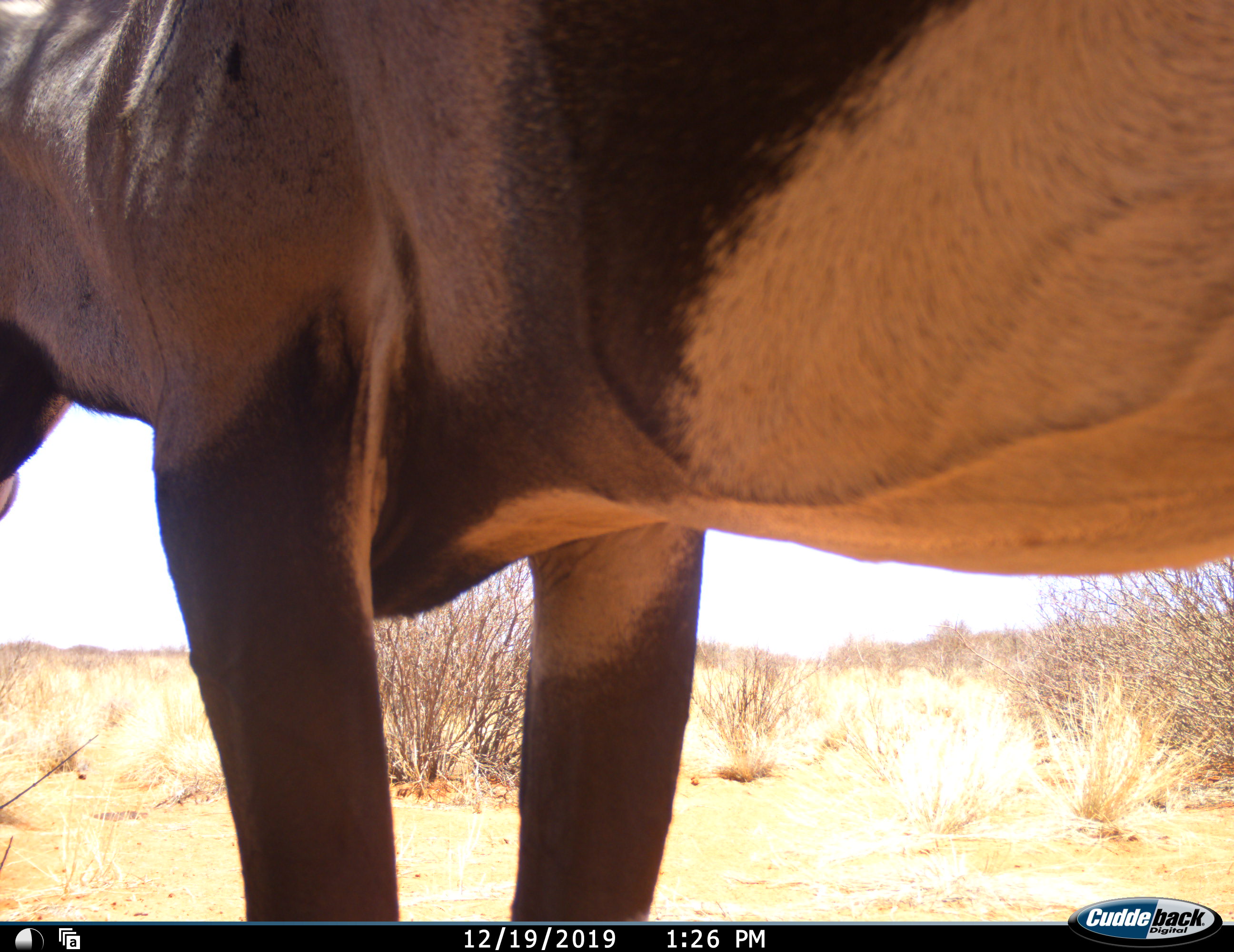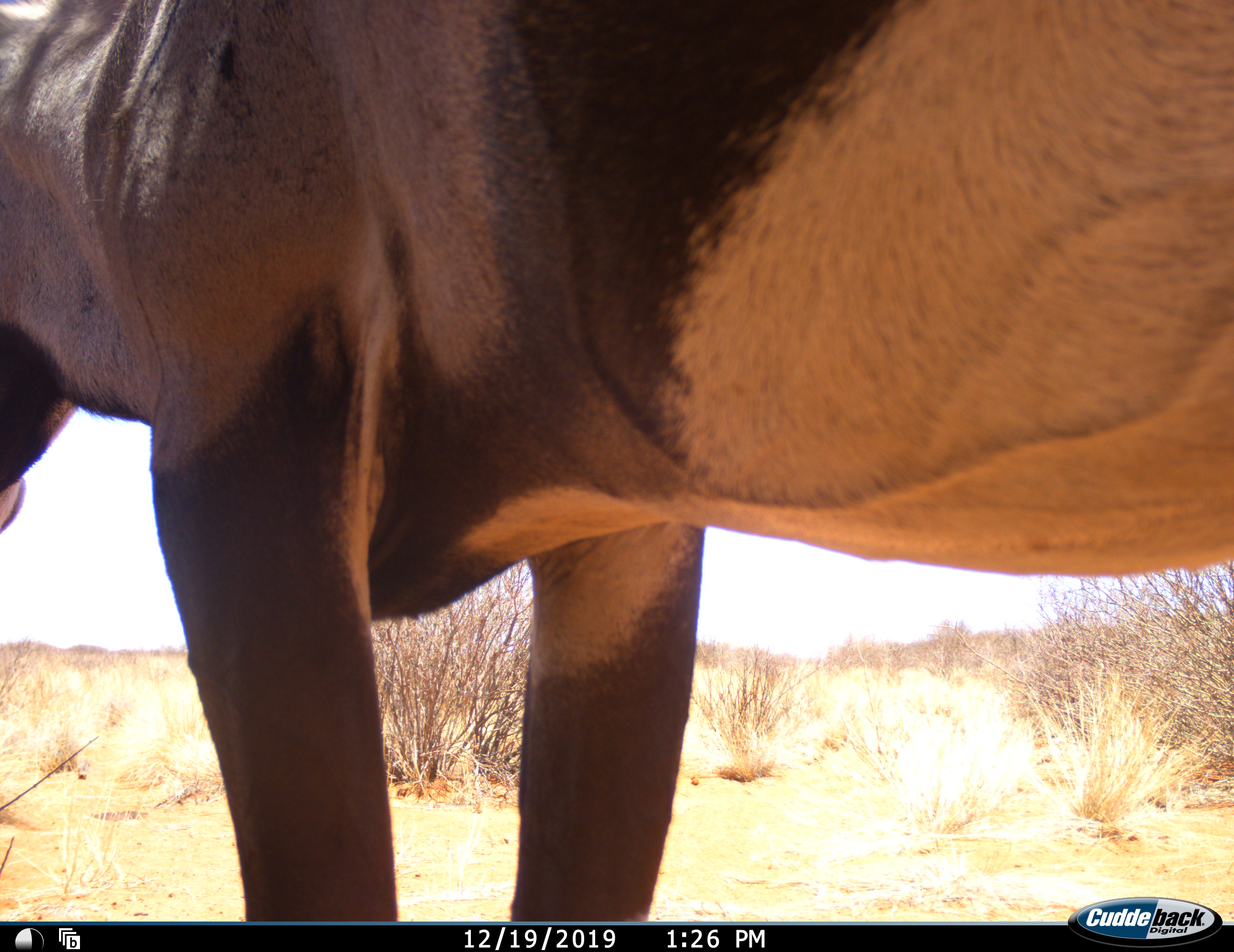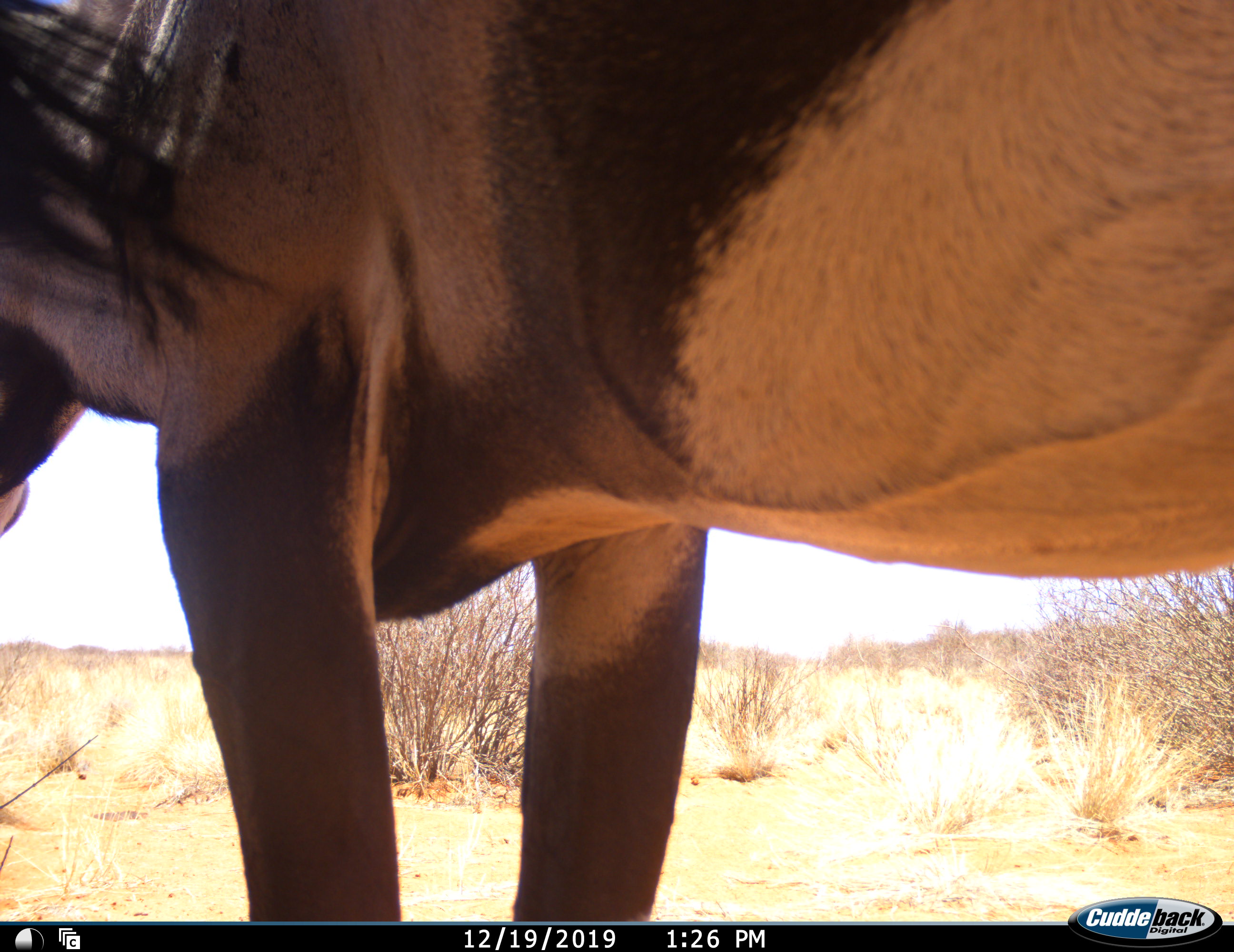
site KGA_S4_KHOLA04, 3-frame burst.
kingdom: Animalia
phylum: Chordata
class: Mammalia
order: Artiodactyla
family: Bovidae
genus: Oryx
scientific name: Oryx gazella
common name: gemsbok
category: oryx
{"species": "oryx (gemsbok) (Oryx gazella)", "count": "1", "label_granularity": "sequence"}